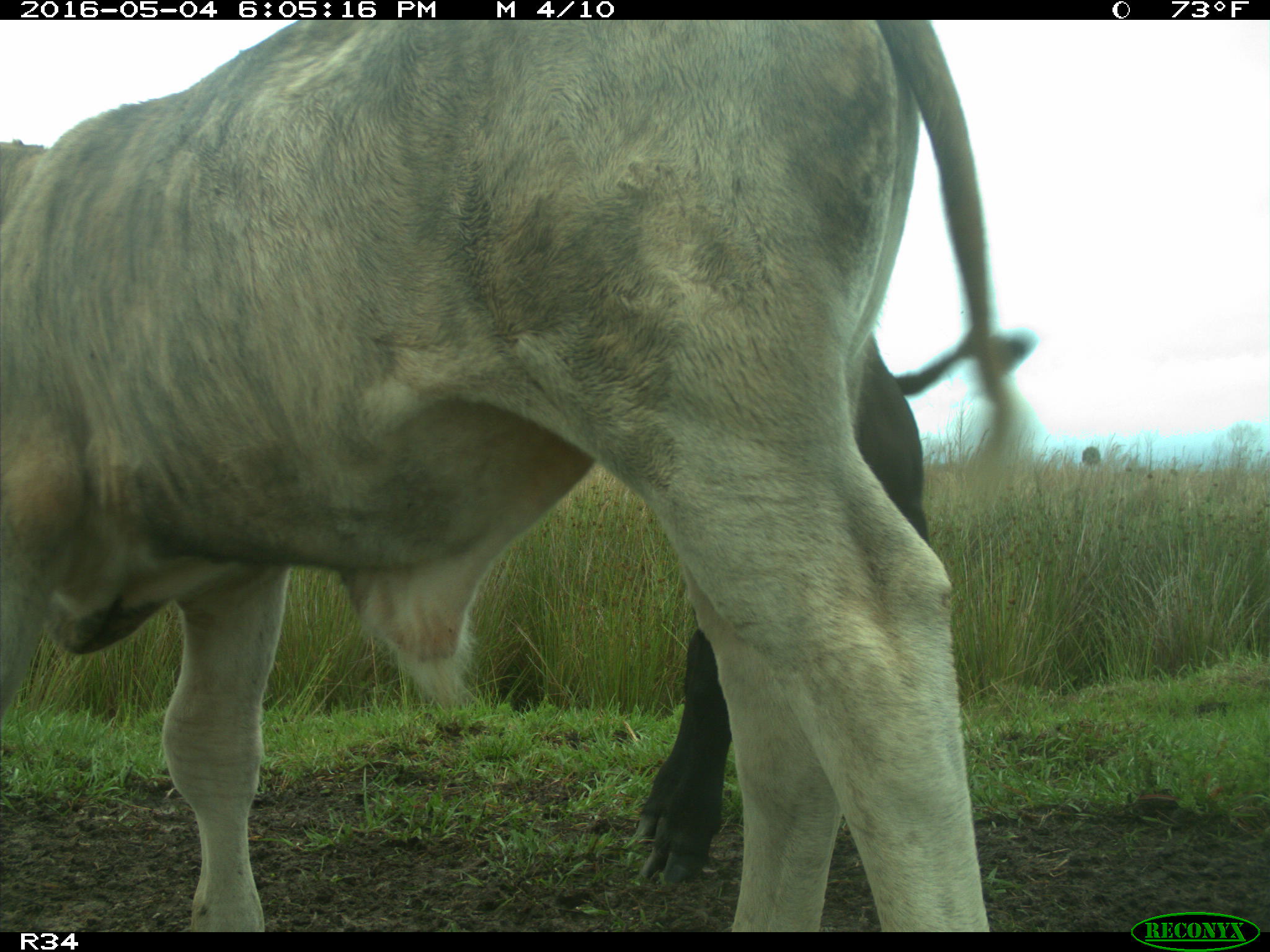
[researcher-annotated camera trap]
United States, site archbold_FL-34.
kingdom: Animalia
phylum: Chordata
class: Mammalia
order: Artiodactyla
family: Bovidae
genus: Bos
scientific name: Bos taurus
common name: domestic cow